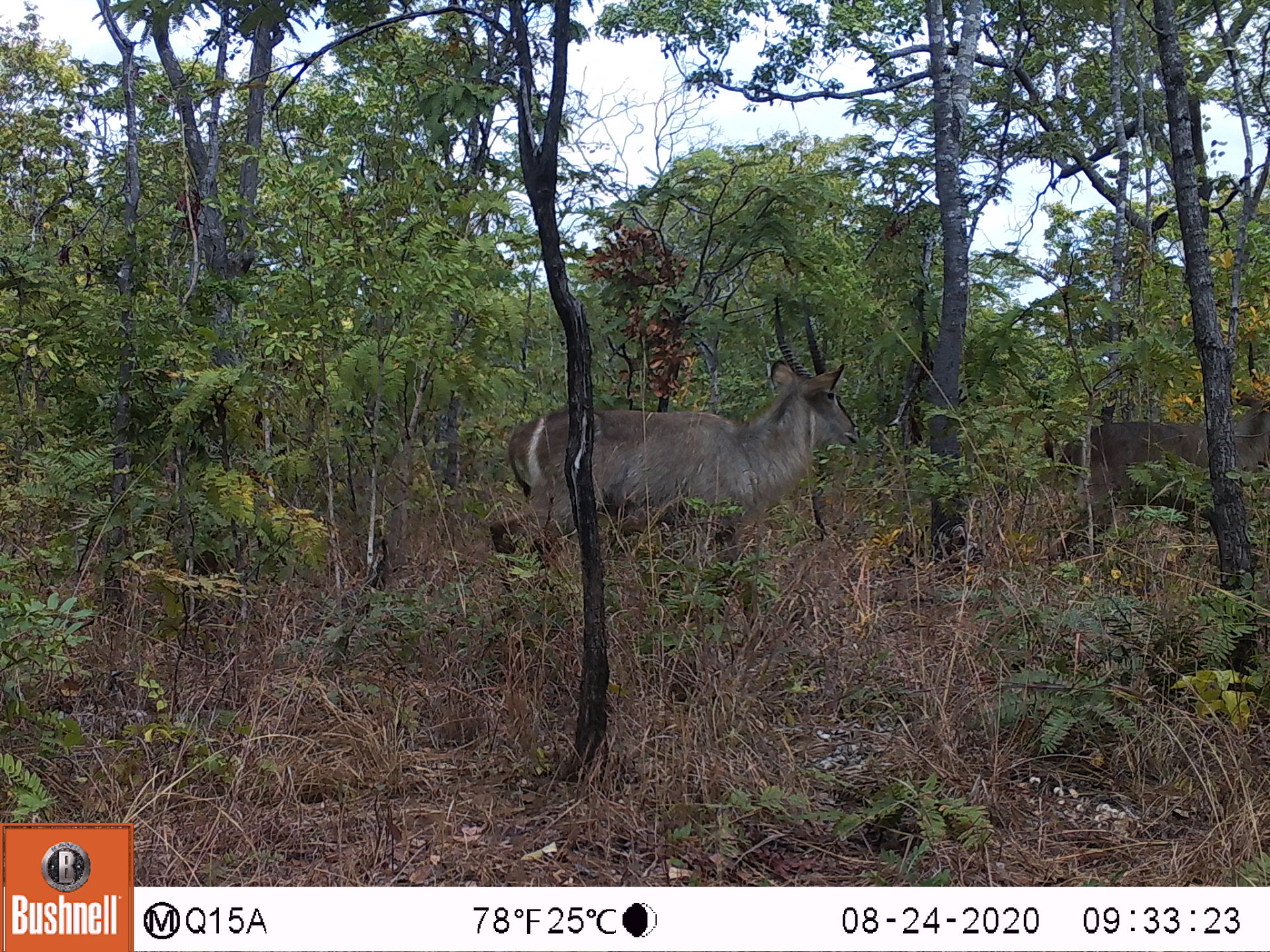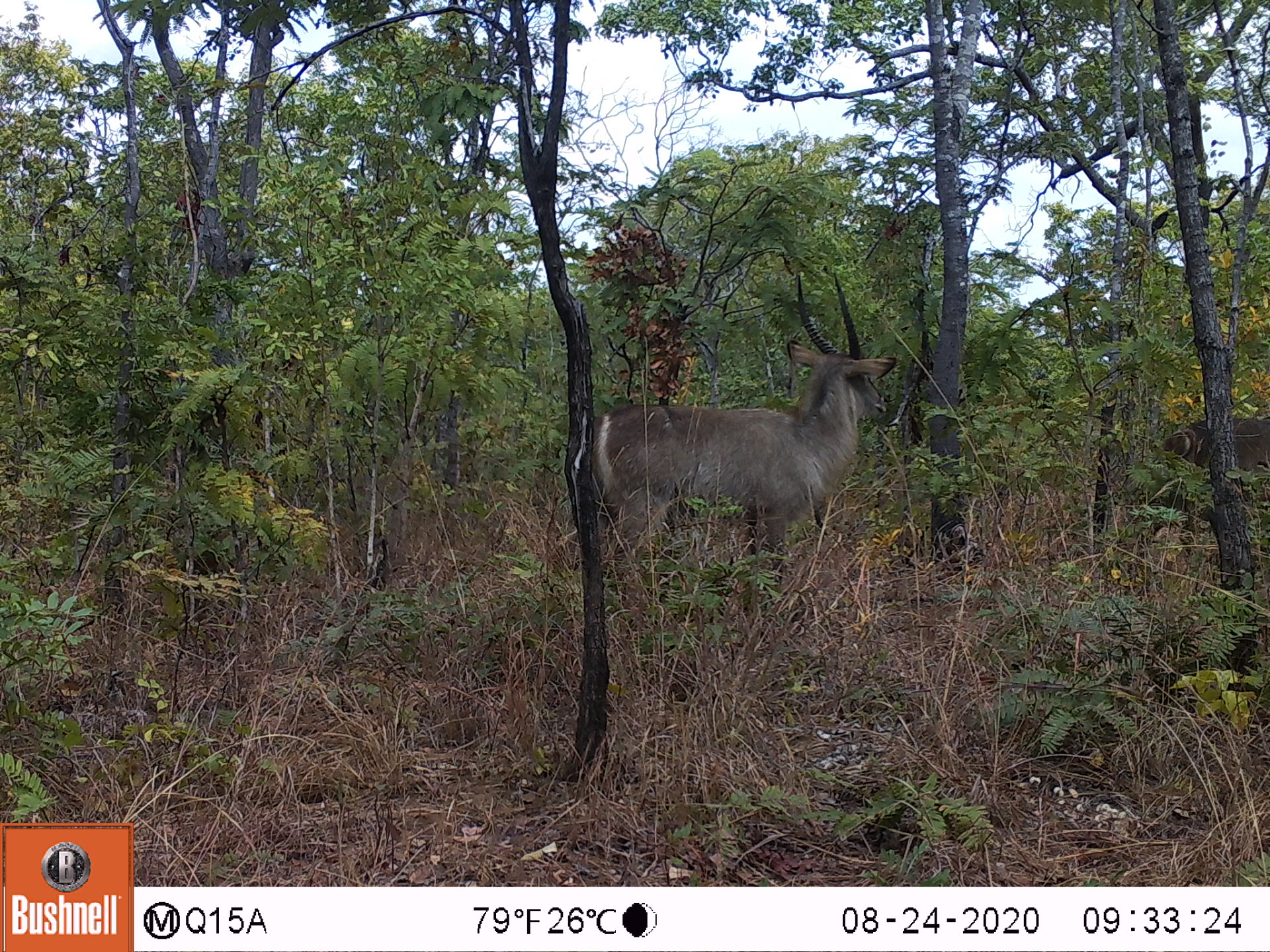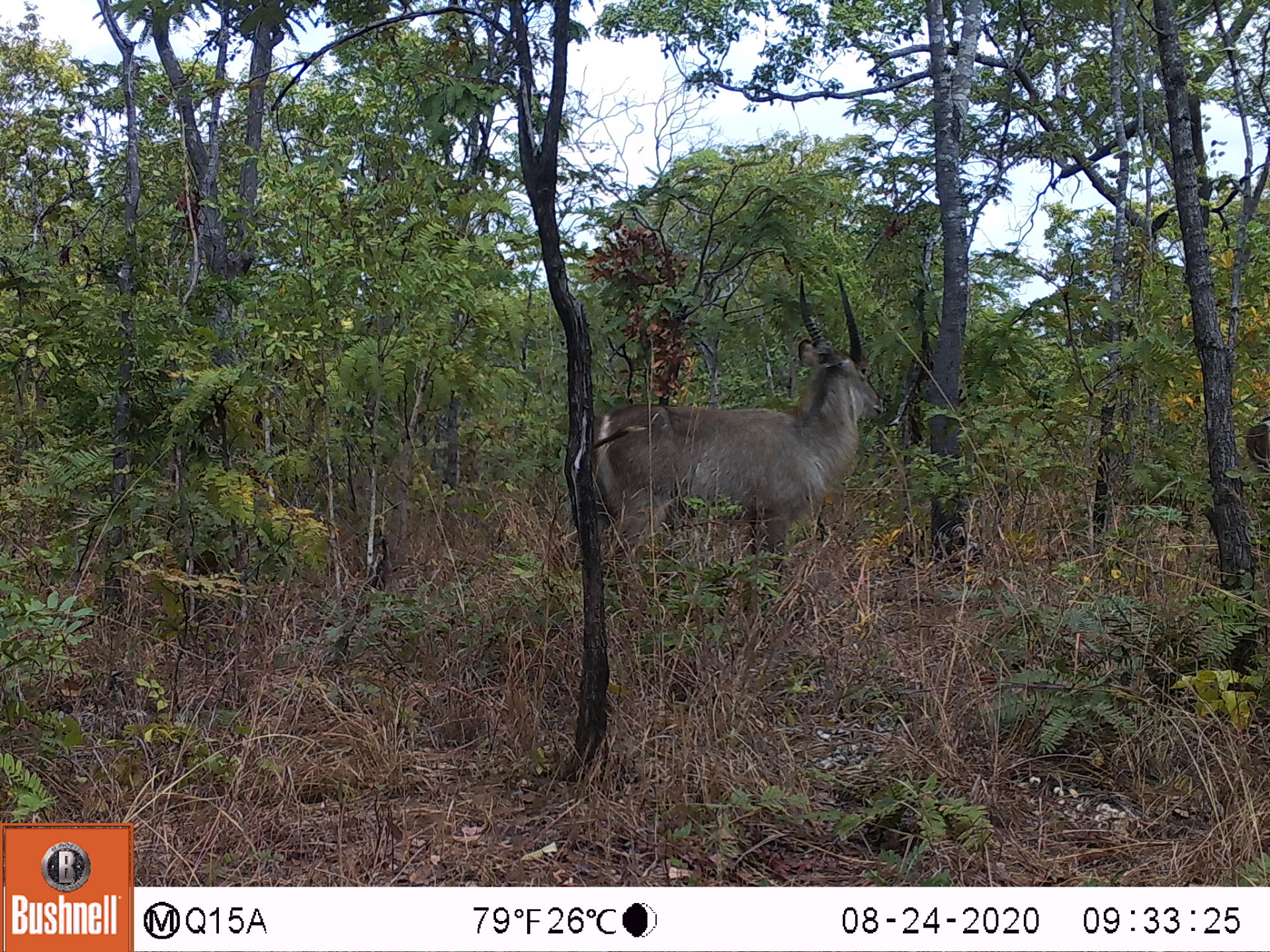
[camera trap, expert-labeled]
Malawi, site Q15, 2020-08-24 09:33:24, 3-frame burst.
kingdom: Animalia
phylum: Chordata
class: Mammalia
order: Artiodactyla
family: Bovidae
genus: Kobus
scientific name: Kobus ellipsiprymnus ellipsiprymnus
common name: common waterbuck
Common waterbuck (Kobus ellipsiprymnus ellipsiprymnus), count 2.